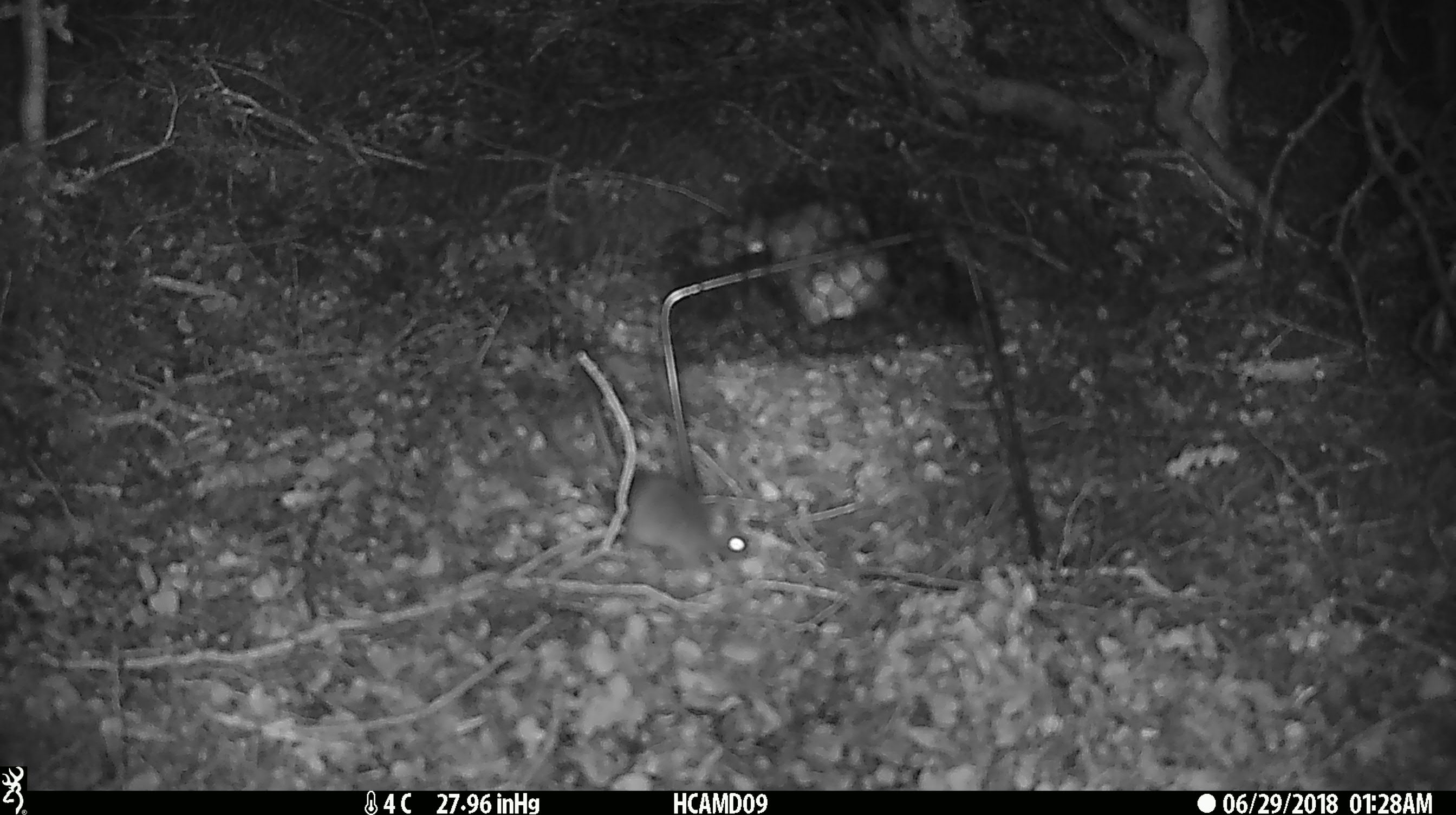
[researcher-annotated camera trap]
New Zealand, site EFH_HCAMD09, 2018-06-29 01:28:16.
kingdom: Animalia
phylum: Chordata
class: Mammalia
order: Rodentia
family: Muridae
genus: Mus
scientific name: Mus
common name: mouse